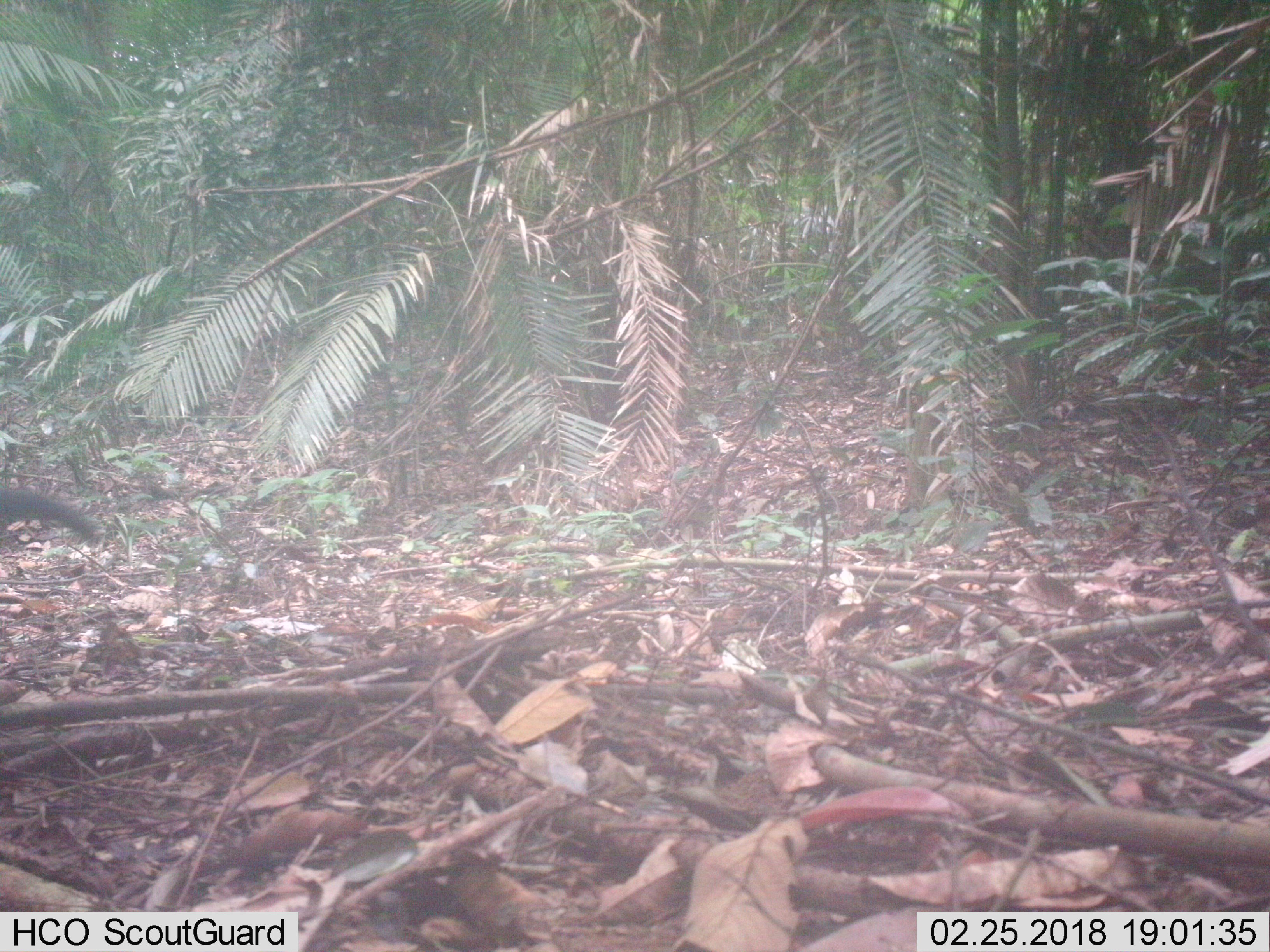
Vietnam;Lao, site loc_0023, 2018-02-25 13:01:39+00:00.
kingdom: Animalia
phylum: Chordata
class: Aves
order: Galliformes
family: Phasianidae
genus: Gallus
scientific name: Gallus gallus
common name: red junglefowl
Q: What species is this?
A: Red junglefowl (Gallus gallus).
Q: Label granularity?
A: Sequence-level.